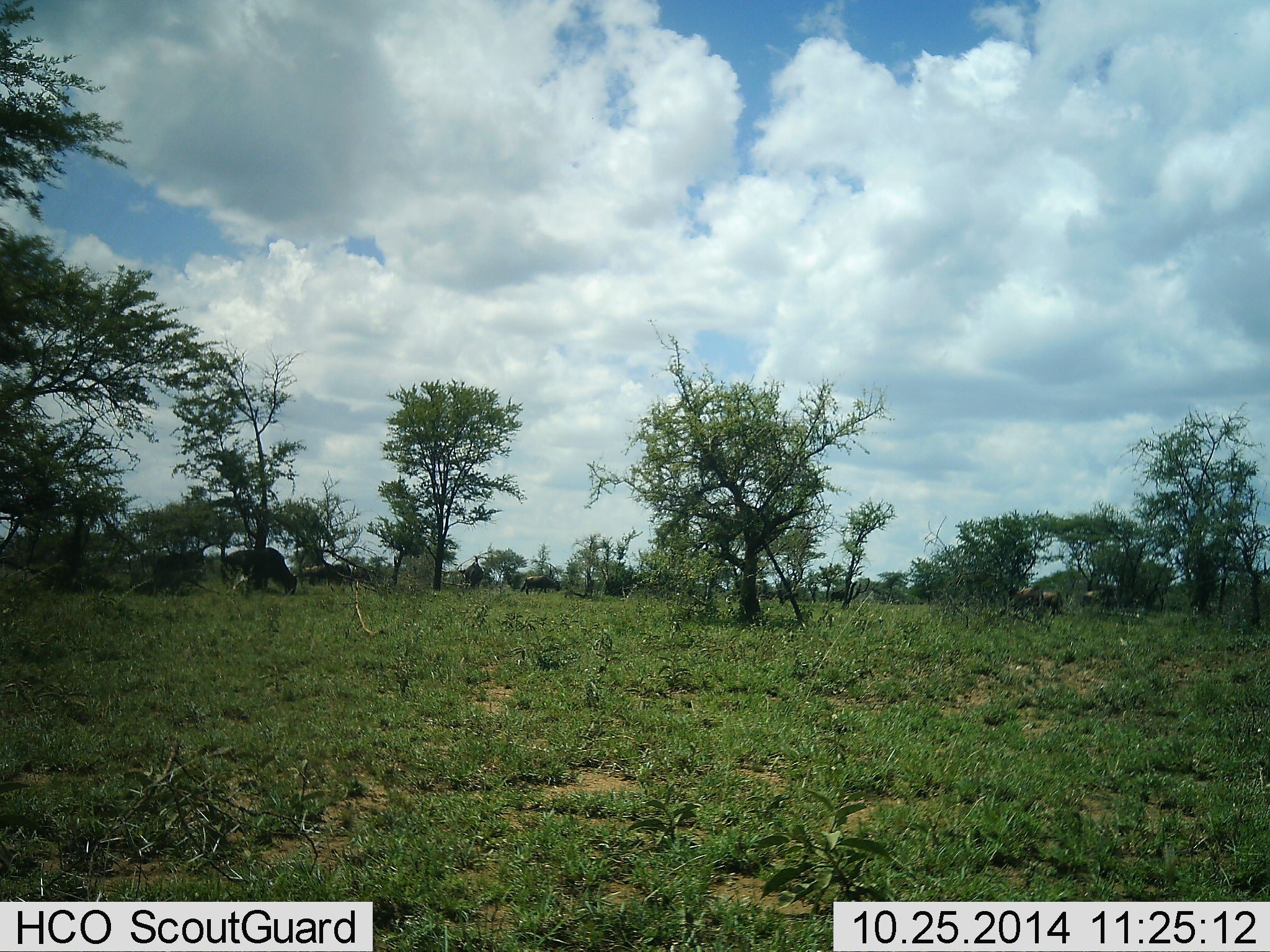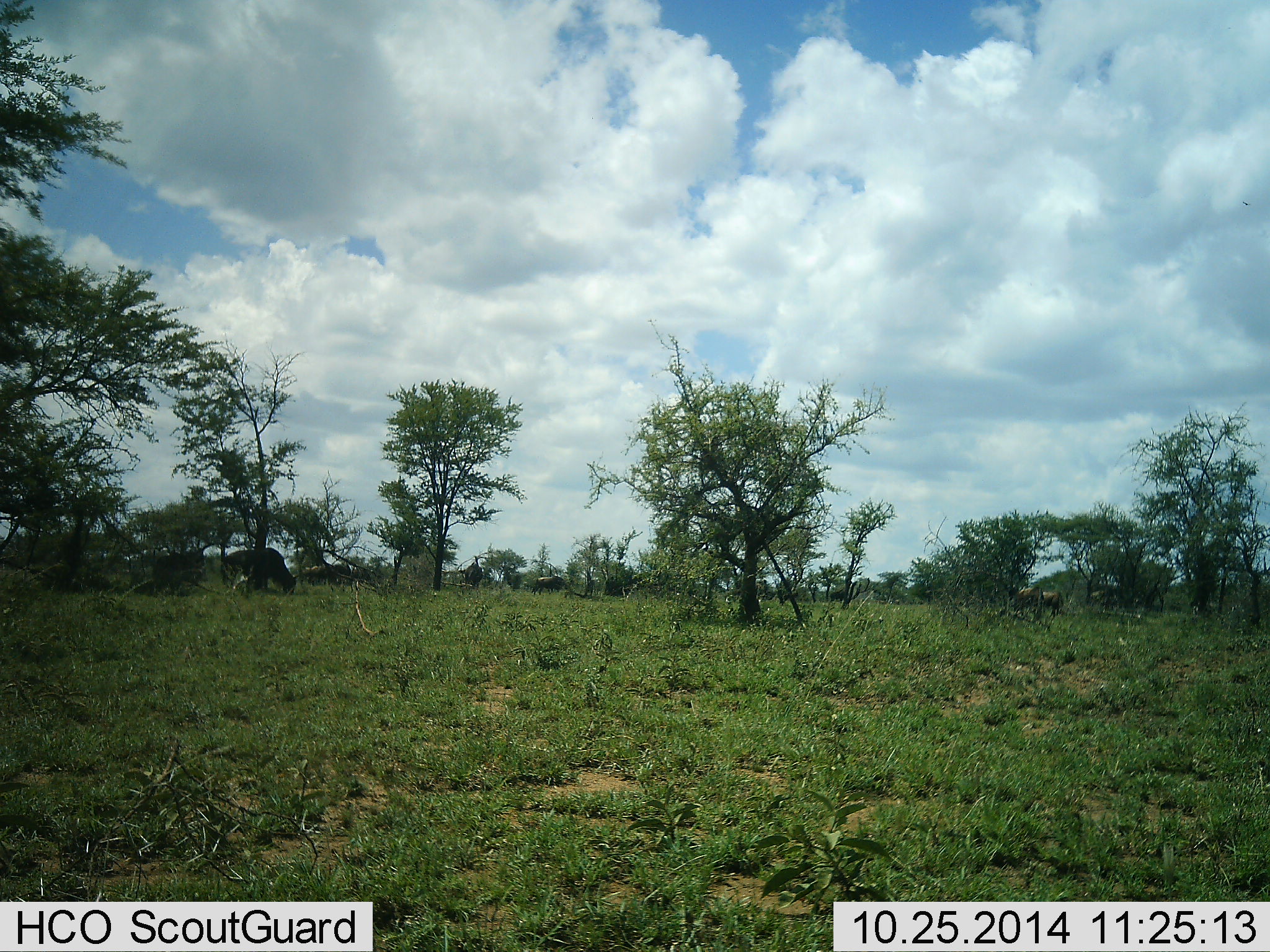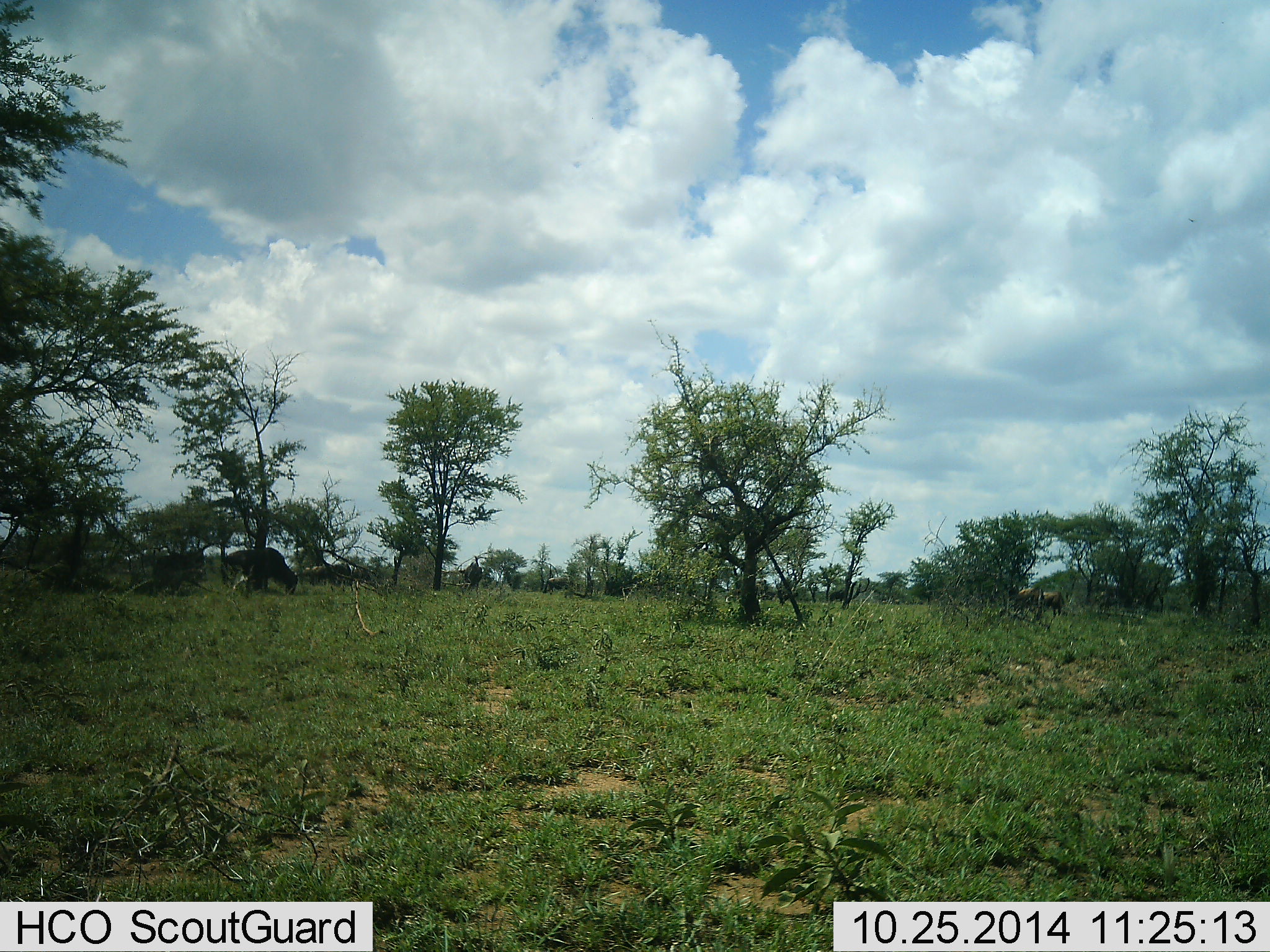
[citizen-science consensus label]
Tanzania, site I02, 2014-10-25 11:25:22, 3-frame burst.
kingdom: Animalia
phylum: Chordata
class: Mammalia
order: Artiodactyla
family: Bovidae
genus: Connochaetes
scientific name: Connochaetes taurinus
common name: blue wildebeest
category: wildebeest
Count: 11-50.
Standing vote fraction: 20%.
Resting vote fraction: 0%.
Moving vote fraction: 30%.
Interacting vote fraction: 0%.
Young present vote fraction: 0%.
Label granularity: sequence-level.